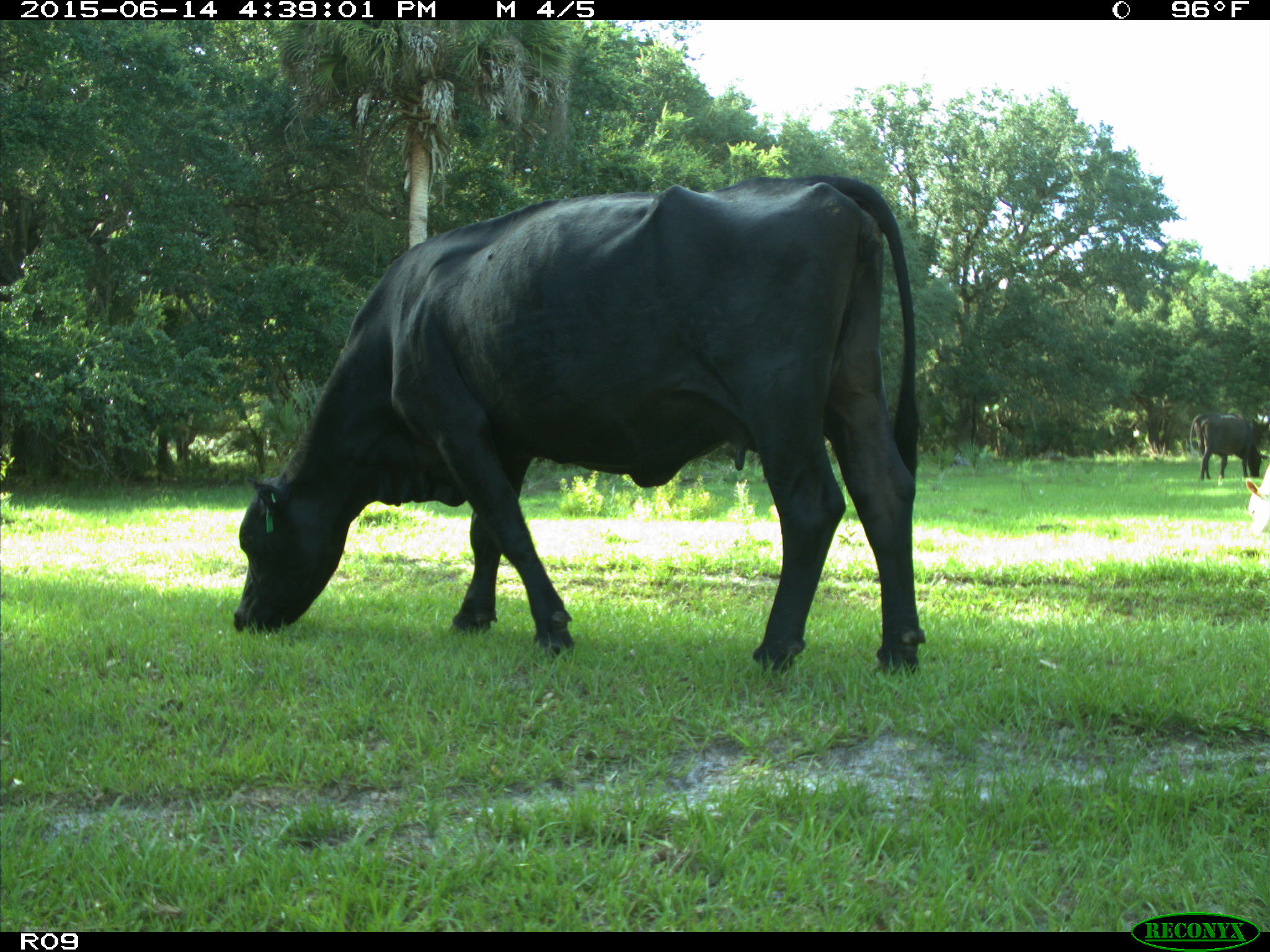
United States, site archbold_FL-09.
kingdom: Animalia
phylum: Chordata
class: Mammalia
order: Artiodactyla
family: Bovidae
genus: Bos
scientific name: Bos taurus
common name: domestic cow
Bos taurus (domestic cow).